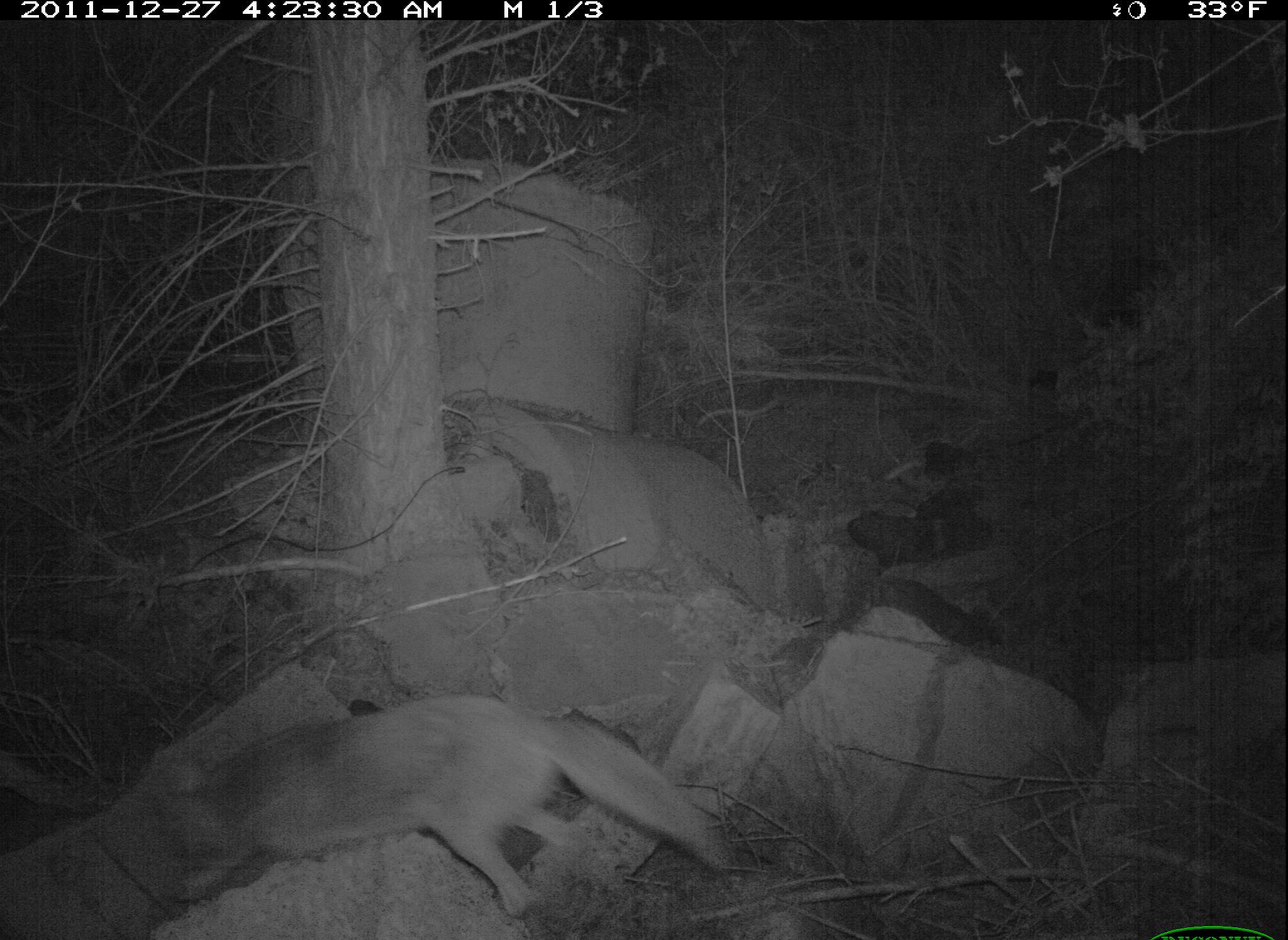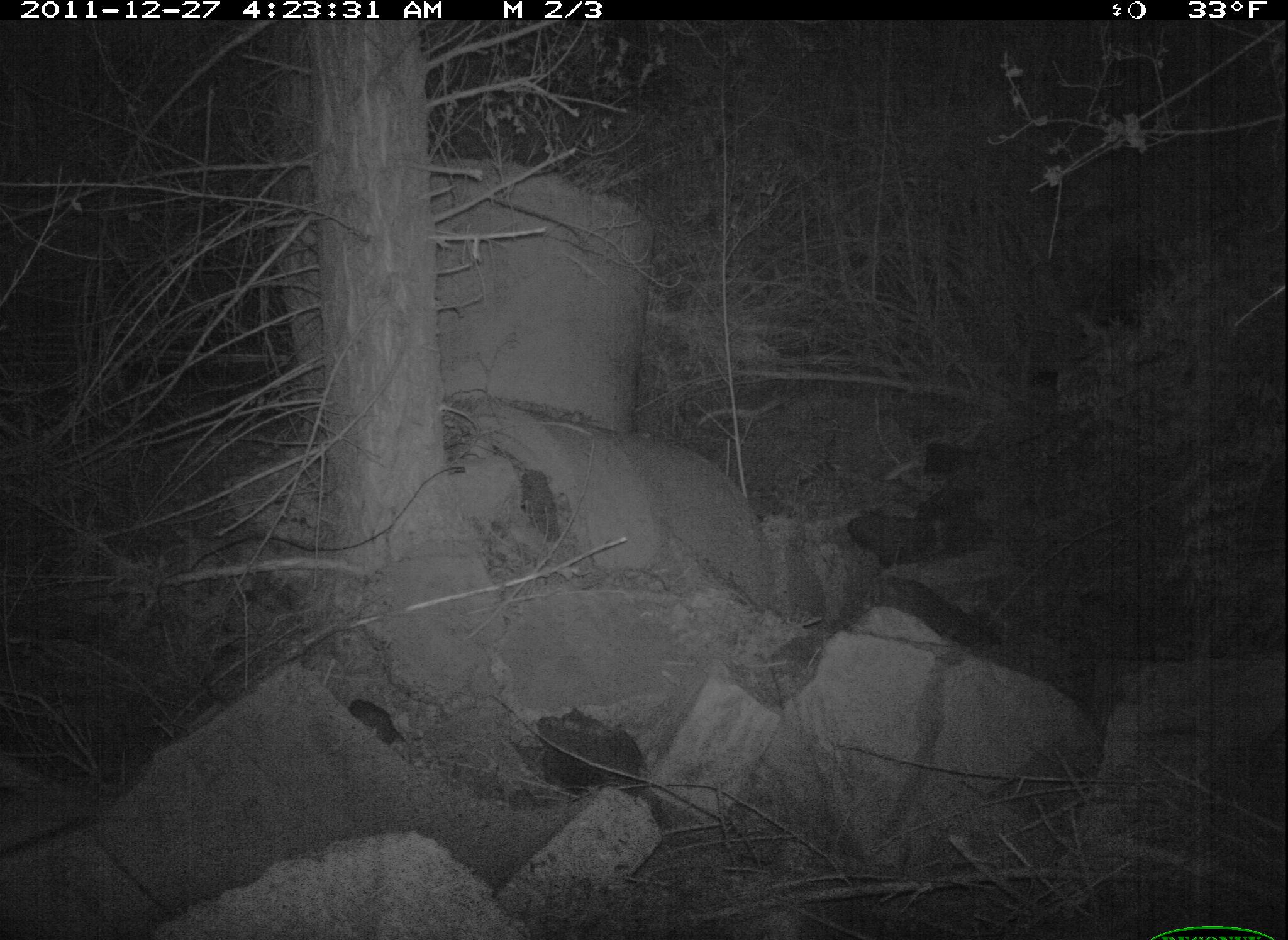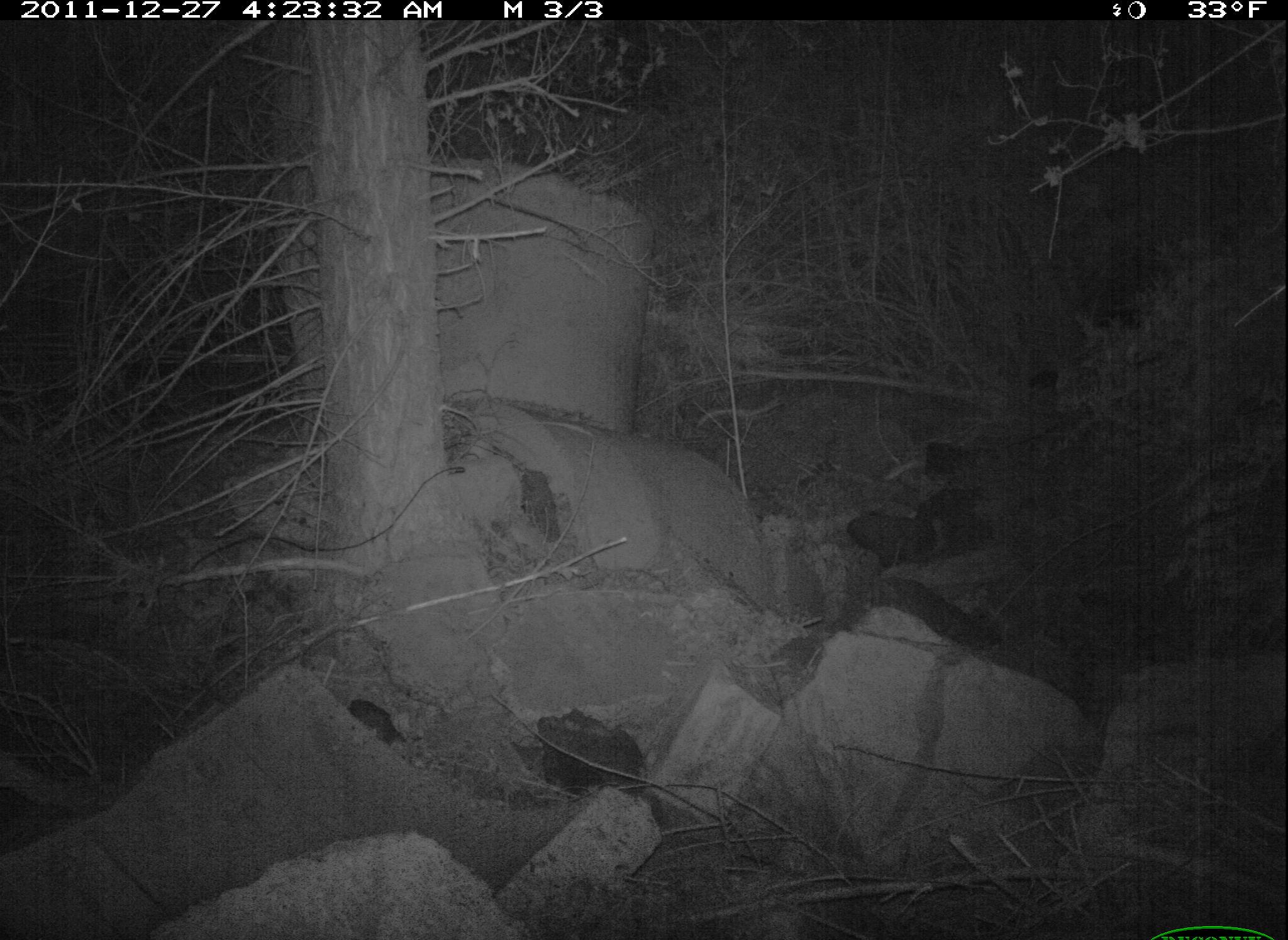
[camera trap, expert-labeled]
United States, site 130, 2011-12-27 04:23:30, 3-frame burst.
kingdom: Animalia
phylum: Chordata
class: Mammalia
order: Carnivora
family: Canidae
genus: Canis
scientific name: Canis latrans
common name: coyote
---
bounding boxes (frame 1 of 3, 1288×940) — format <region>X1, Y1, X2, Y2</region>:
coyote: <region>159, 686, 733, 905</region>